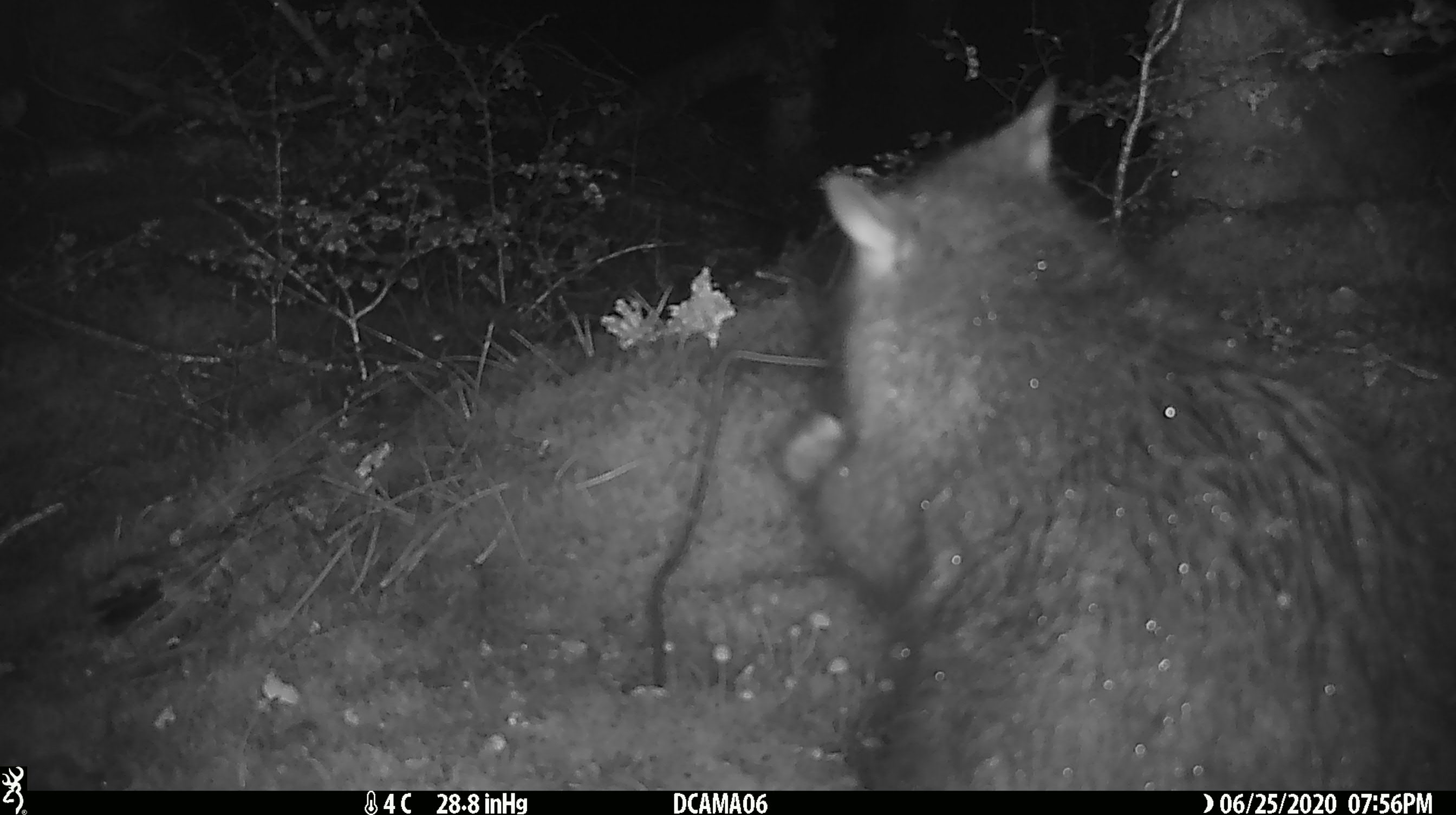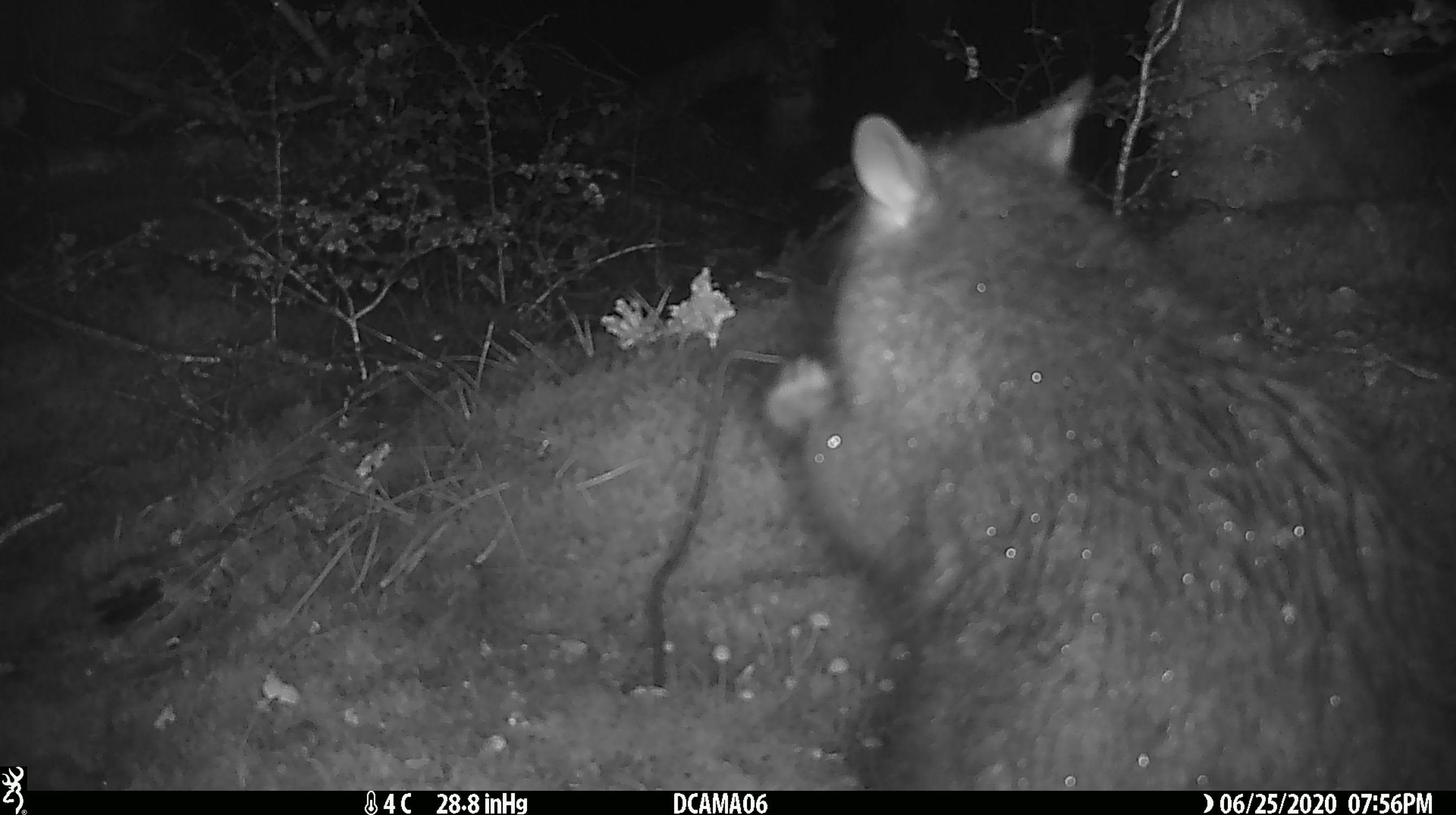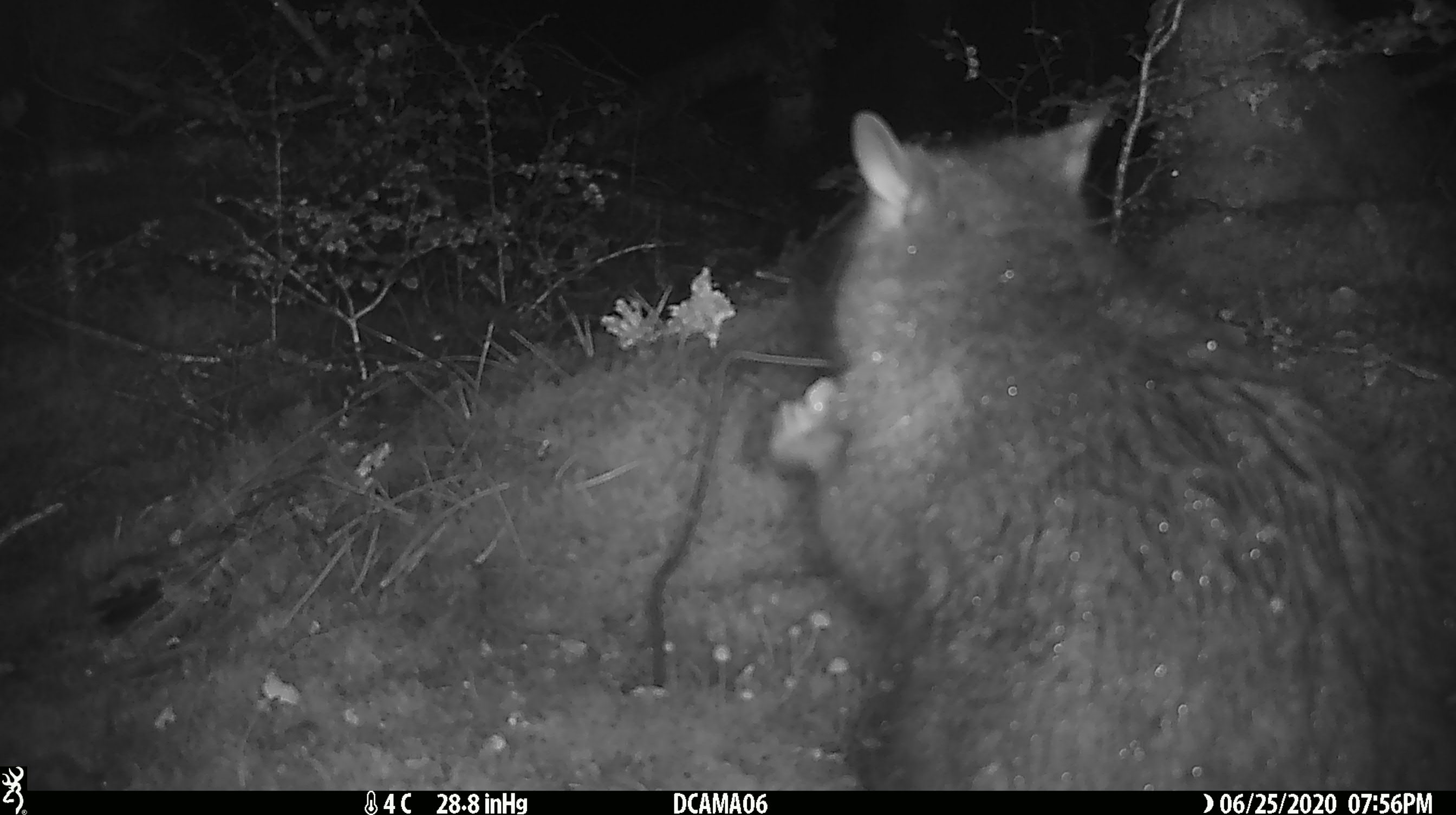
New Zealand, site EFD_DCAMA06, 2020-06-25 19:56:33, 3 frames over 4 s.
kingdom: Animalia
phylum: Chordata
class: Mammalia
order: Diprotodontia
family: Phalangeridae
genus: Trichosurus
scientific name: Trichosurus vulpecula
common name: common brushtail possum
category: possum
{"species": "possum (common brushtail possum) (Trichosurus vulpecula)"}